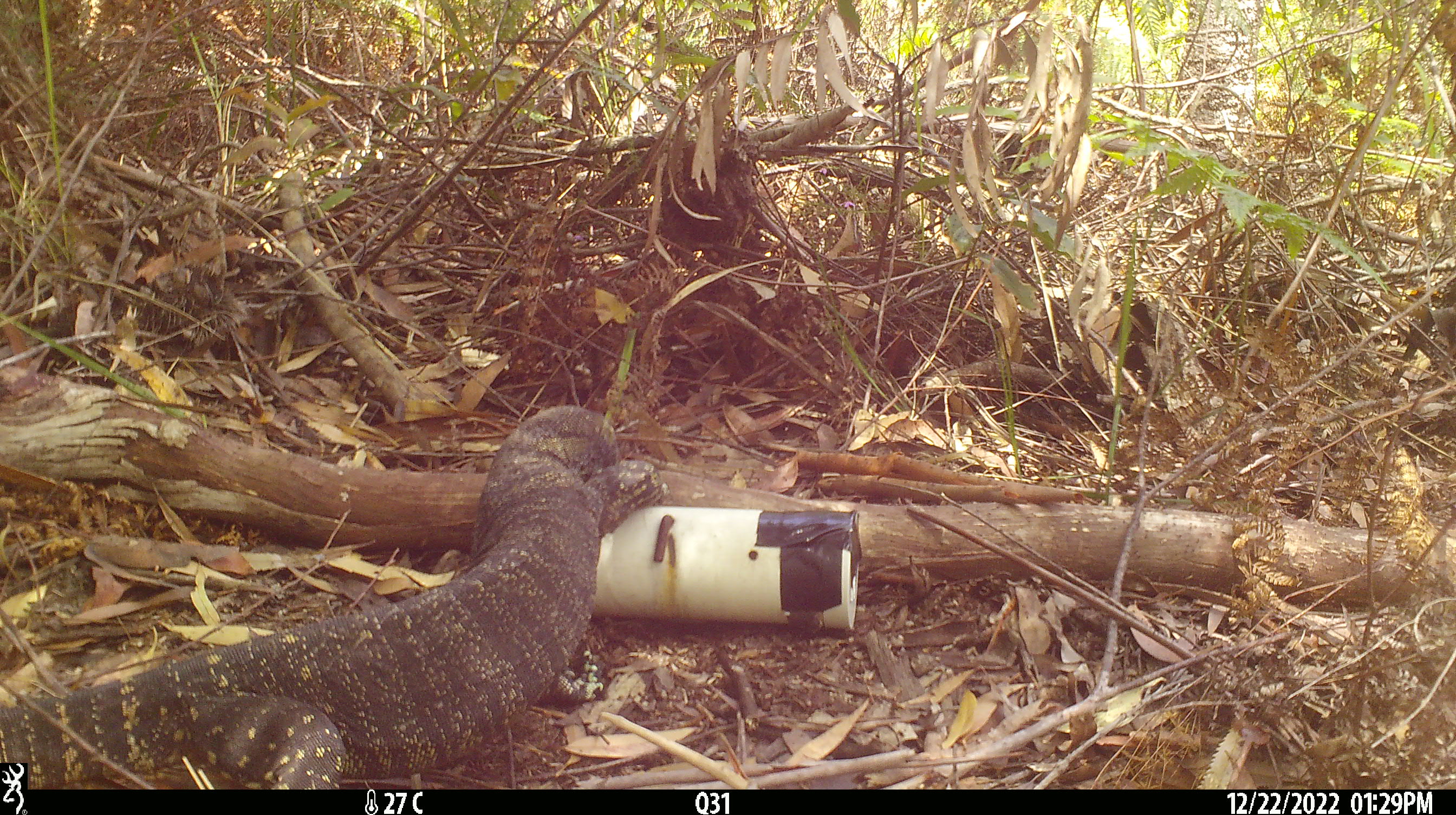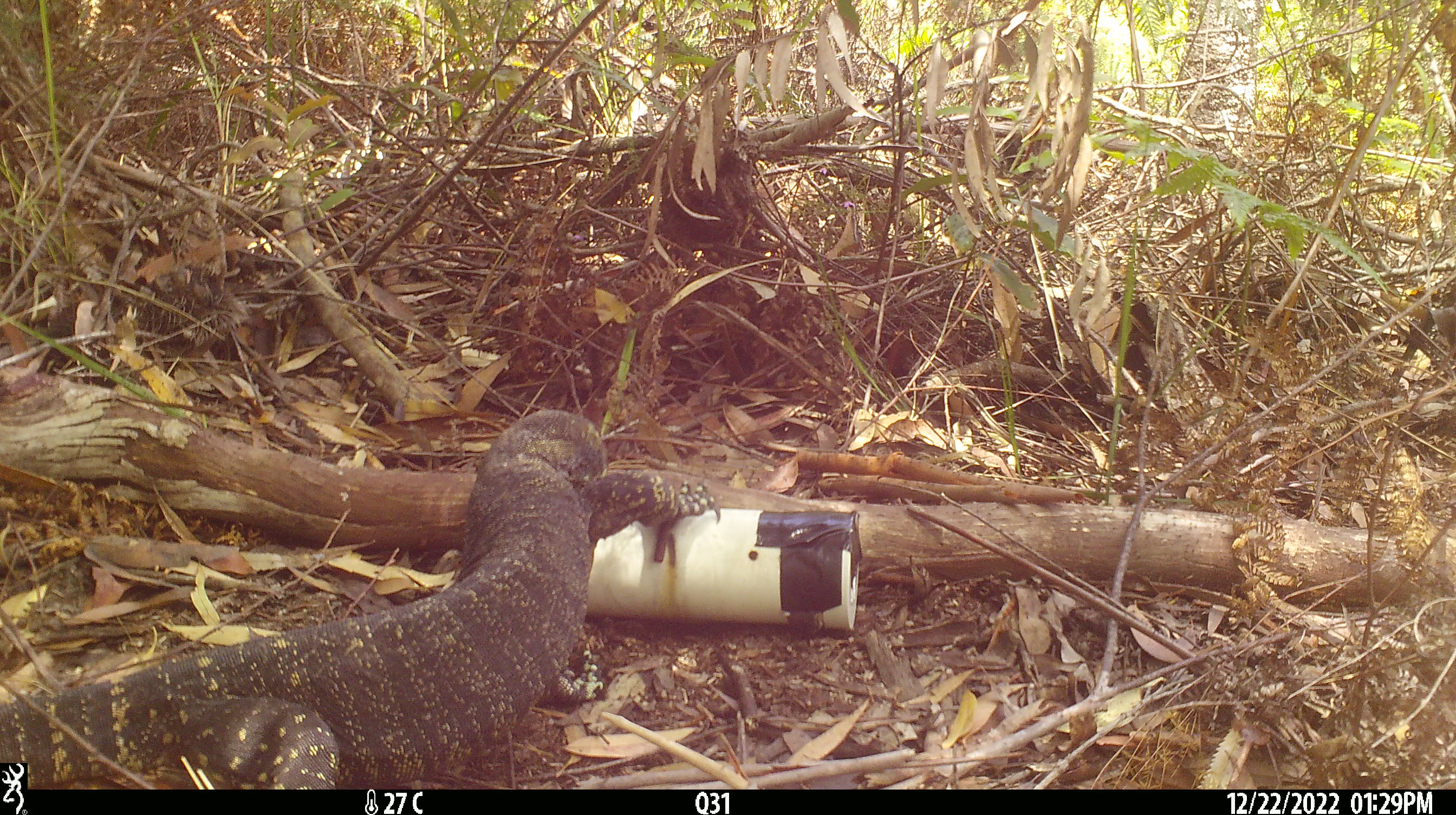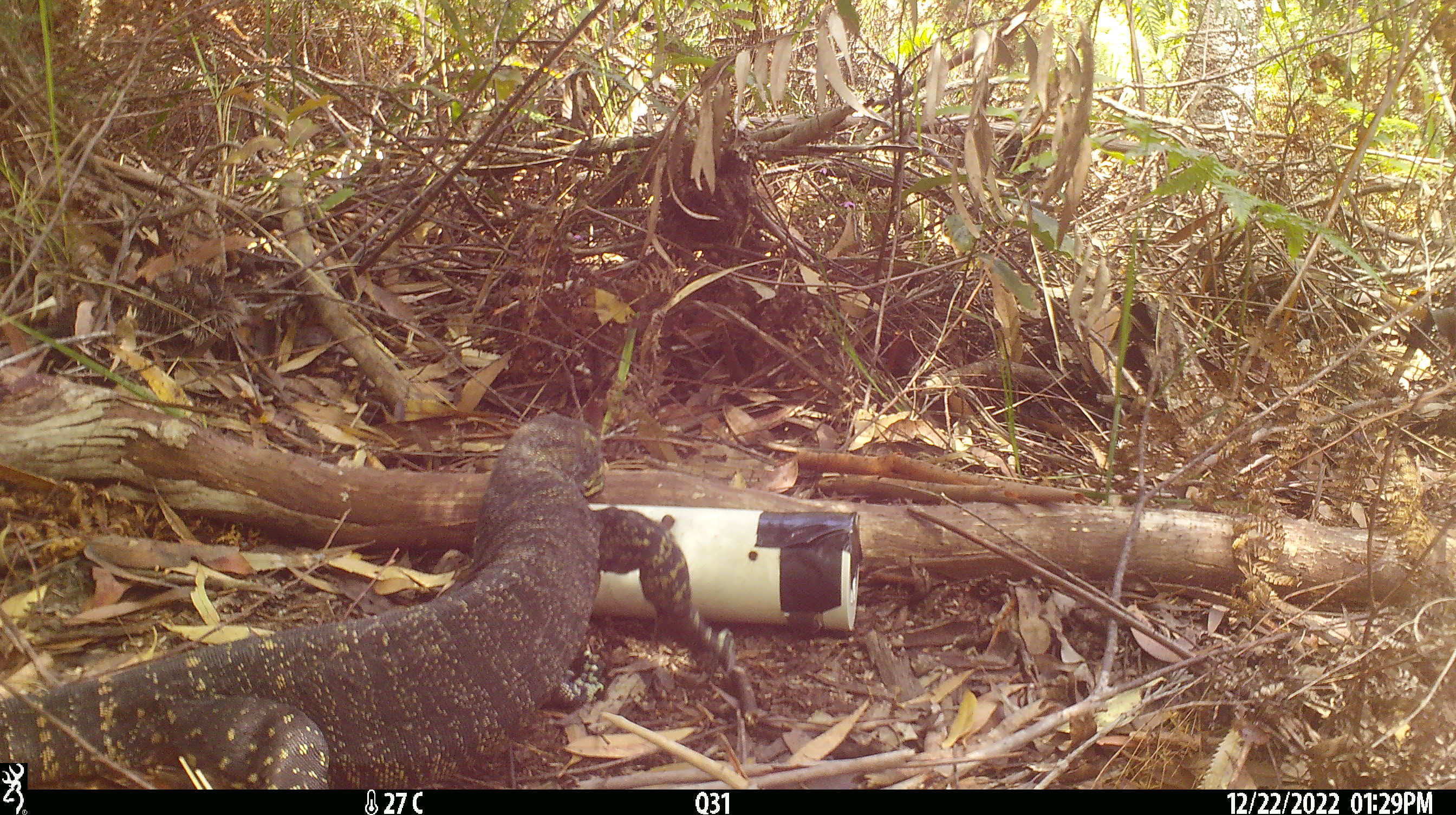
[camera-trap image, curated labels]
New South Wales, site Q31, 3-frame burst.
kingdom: Animalia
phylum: Chordata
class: Reptilia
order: Squamata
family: Varanidae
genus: Varanus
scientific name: Varanus varius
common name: lace monitor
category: goanna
Goanna (lace monitor) (Varanus varius).